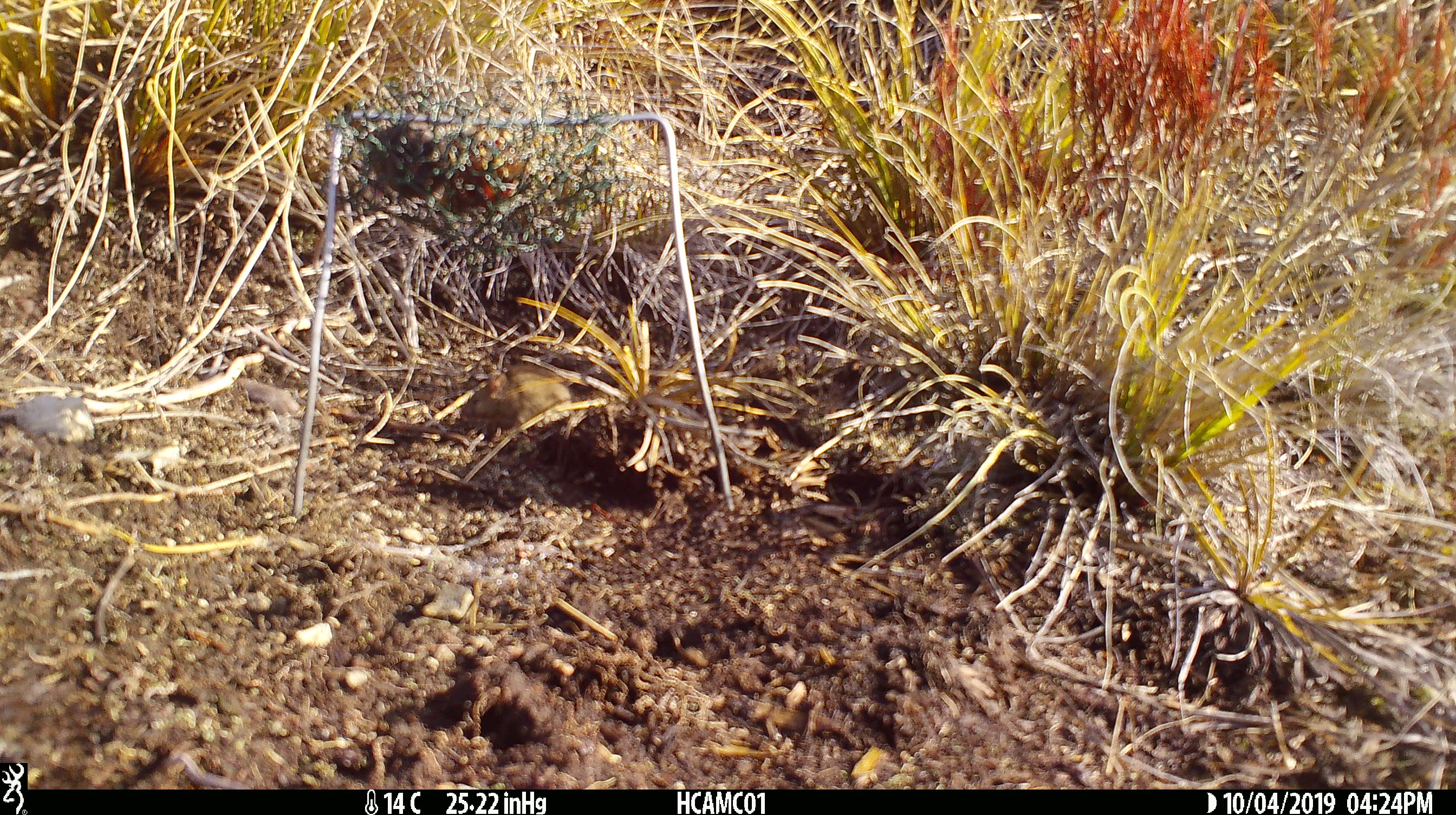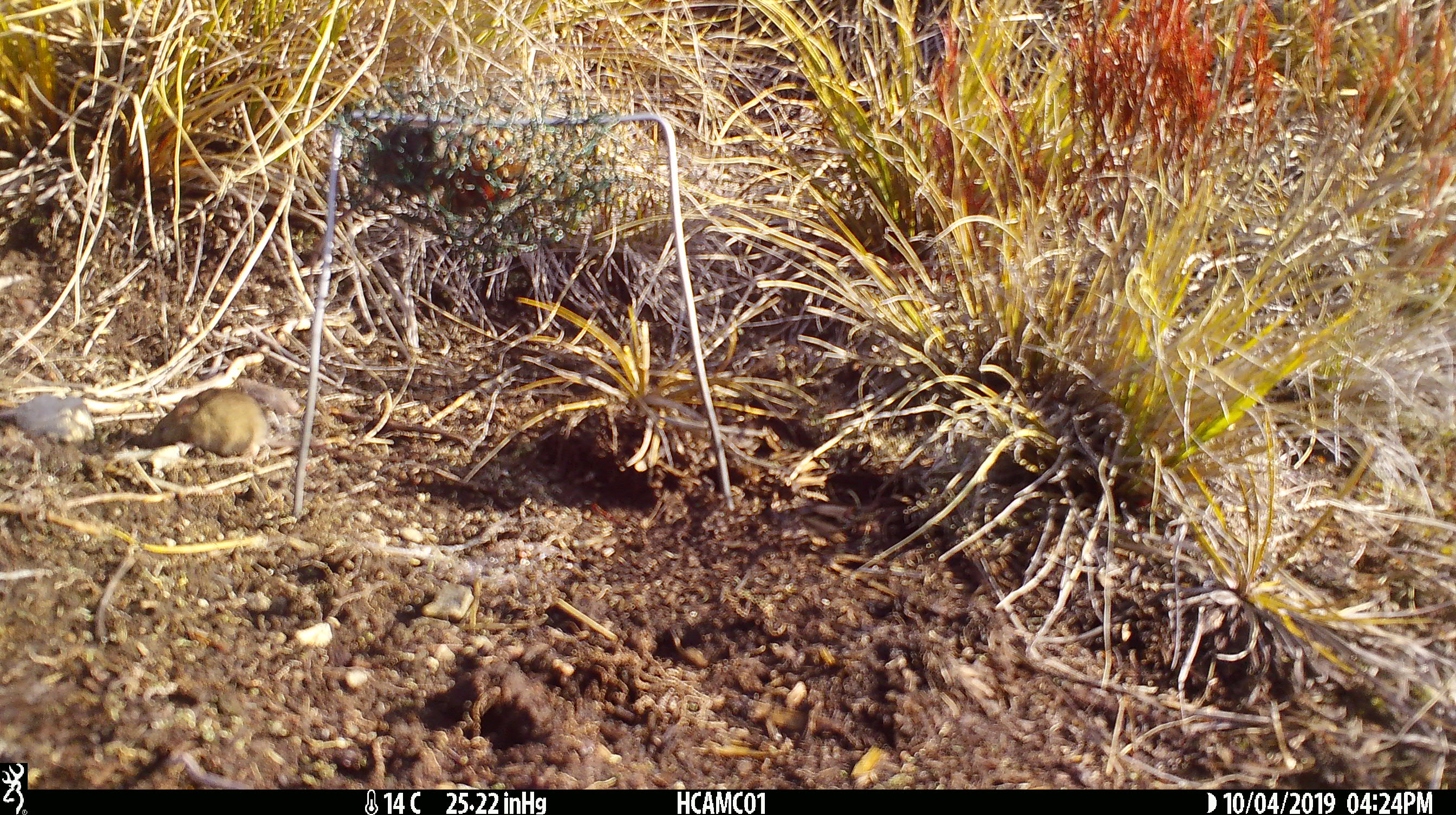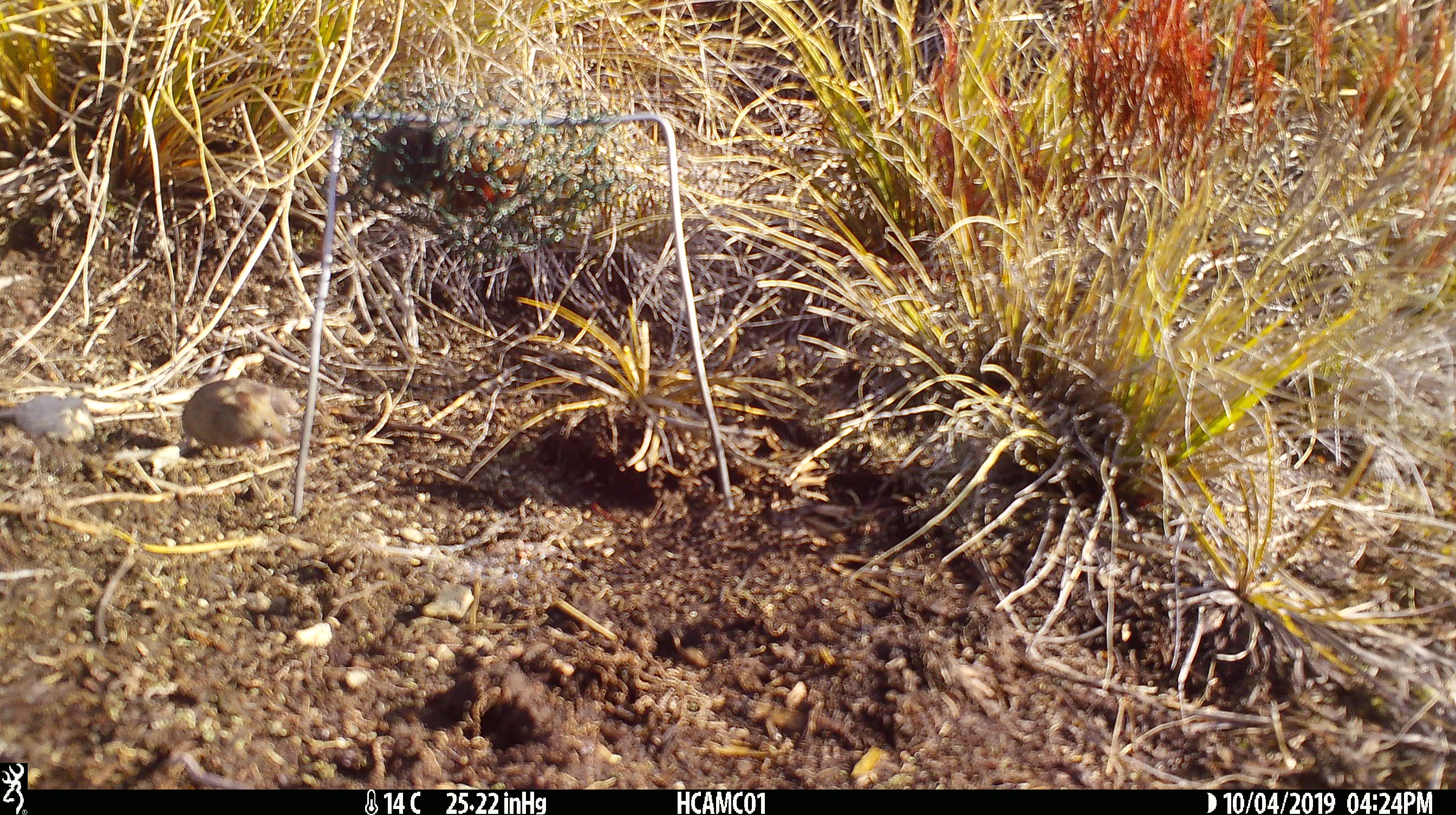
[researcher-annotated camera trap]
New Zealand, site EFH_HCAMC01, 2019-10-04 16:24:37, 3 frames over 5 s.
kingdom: Animalia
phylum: Chordata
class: Mammalia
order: Rodentia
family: Muridae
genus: Mus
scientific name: Mus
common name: mouse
Mouse (Mus).